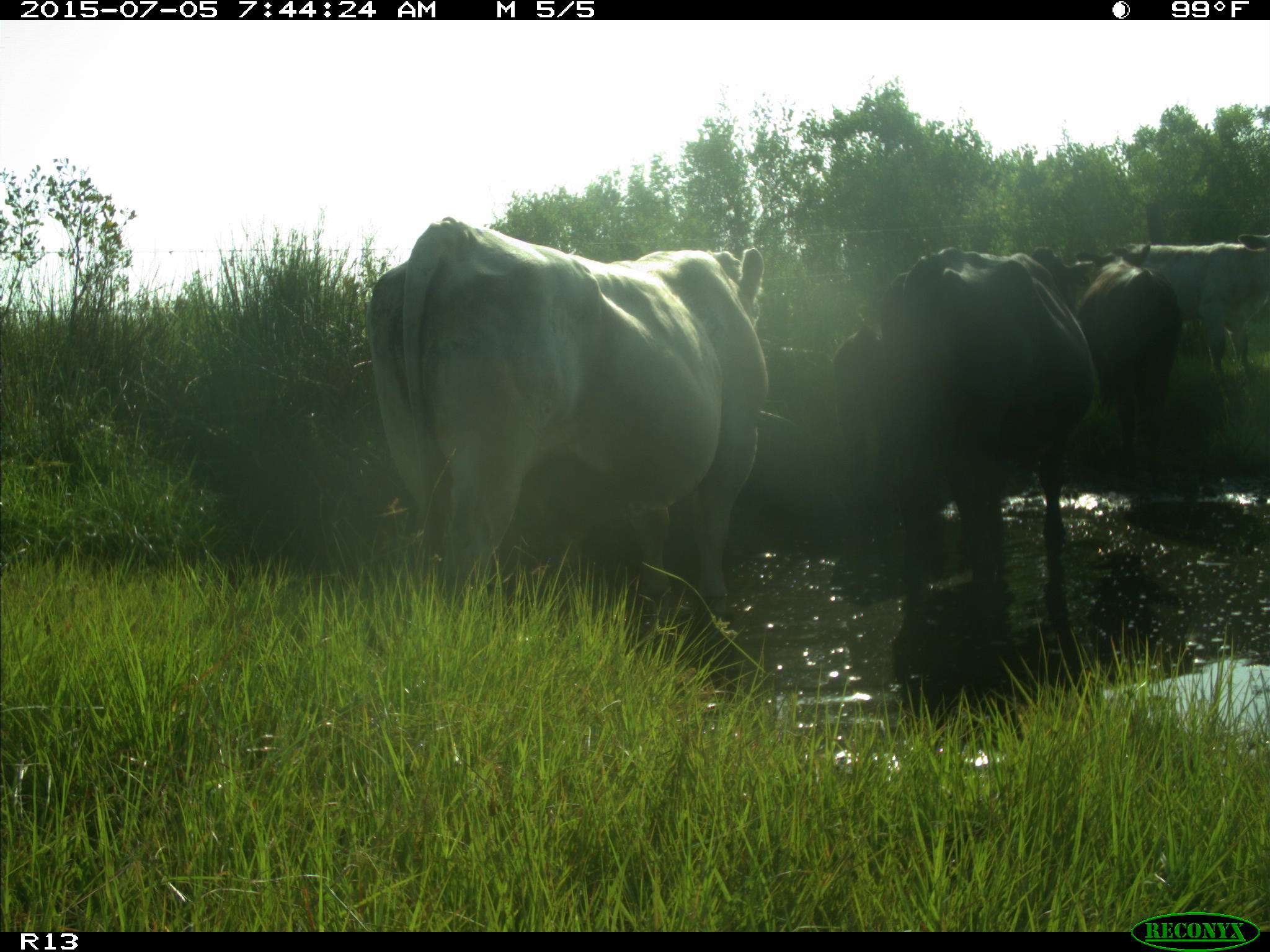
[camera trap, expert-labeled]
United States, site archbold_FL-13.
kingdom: Animalia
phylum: Chordata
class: Mammalia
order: Artiodactyla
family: Bovidae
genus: Bos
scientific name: Bos taurus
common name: domestic cow